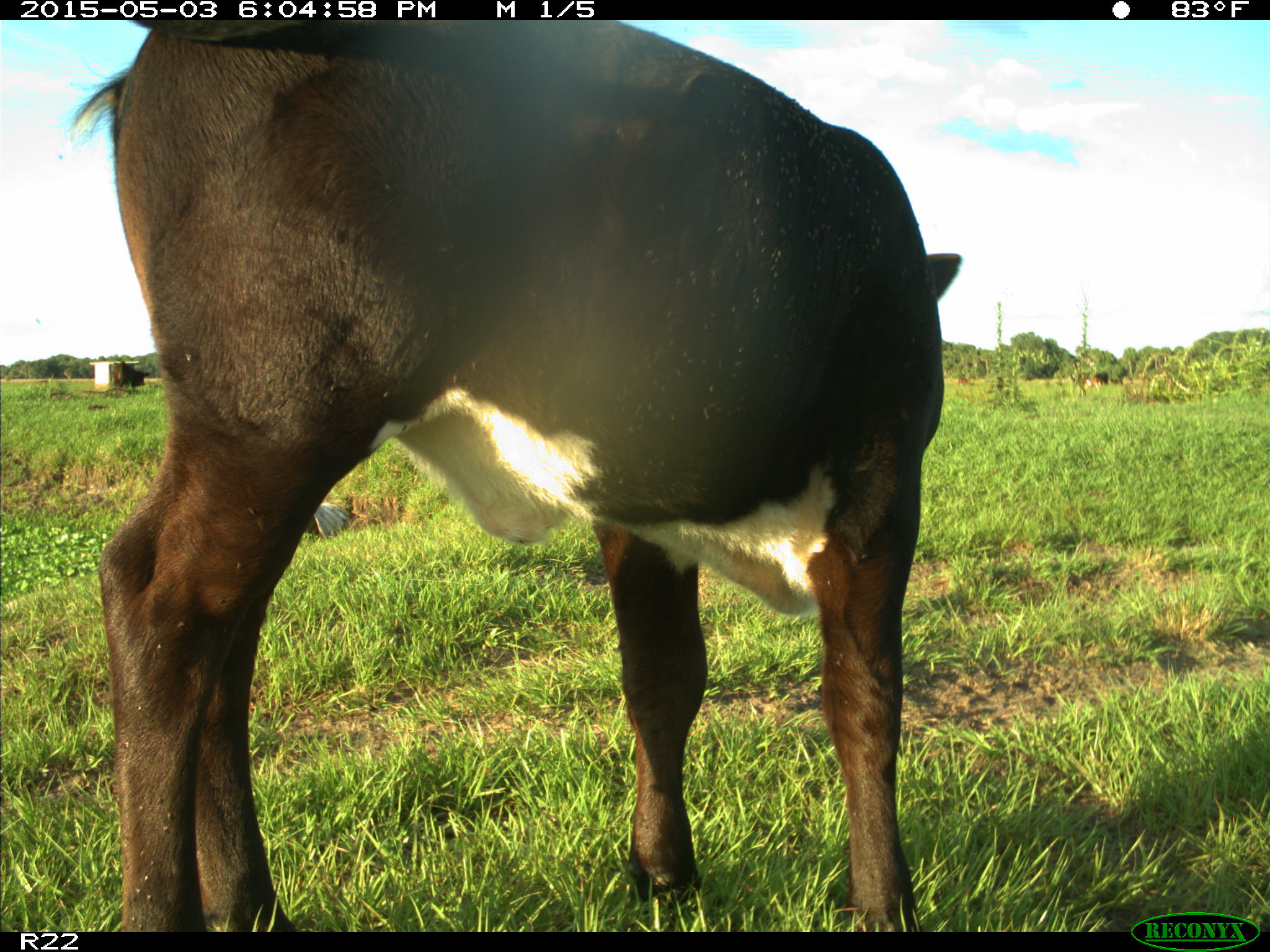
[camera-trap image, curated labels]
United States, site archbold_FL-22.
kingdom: Animalia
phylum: Chordata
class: Mammalia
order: Artiodactyla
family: Bovidae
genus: Bos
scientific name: Bos taurus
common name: domestic cow